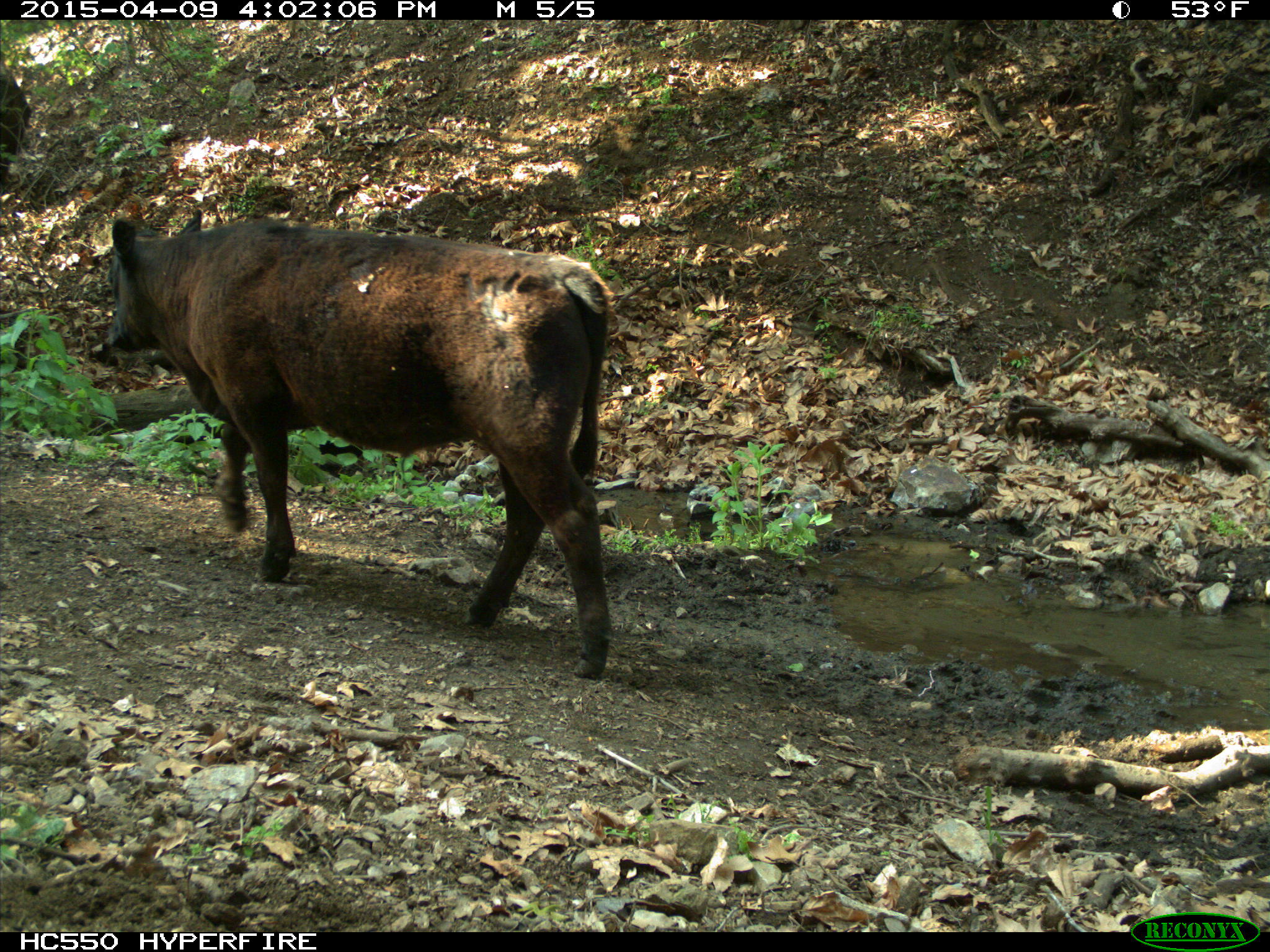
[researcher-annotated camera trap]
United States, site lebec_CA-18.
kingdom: Animalia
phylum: Chordata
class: Mammalia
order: Artiodactyla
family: Bovidae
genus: Bos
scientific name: Bos taurus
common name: domestic cow